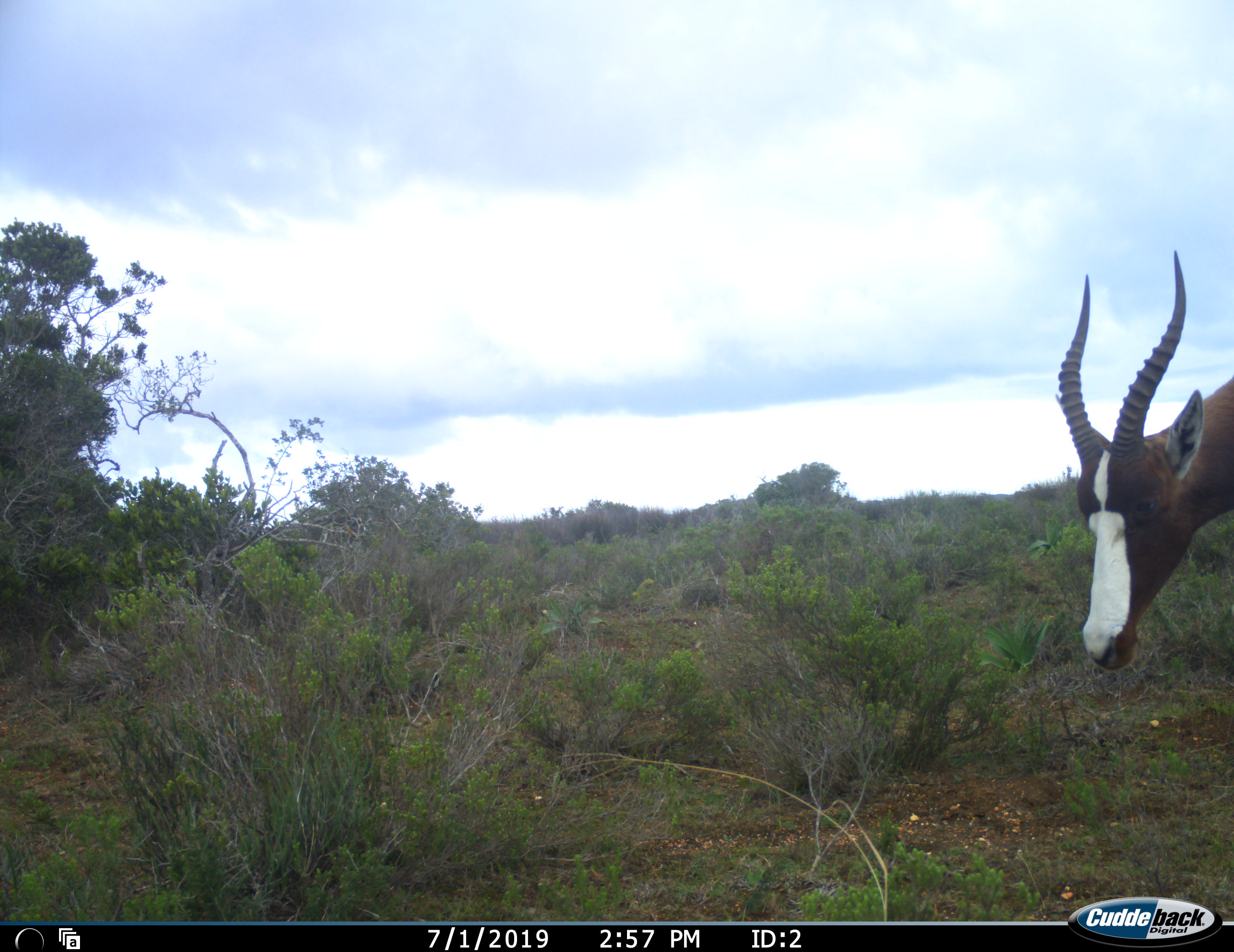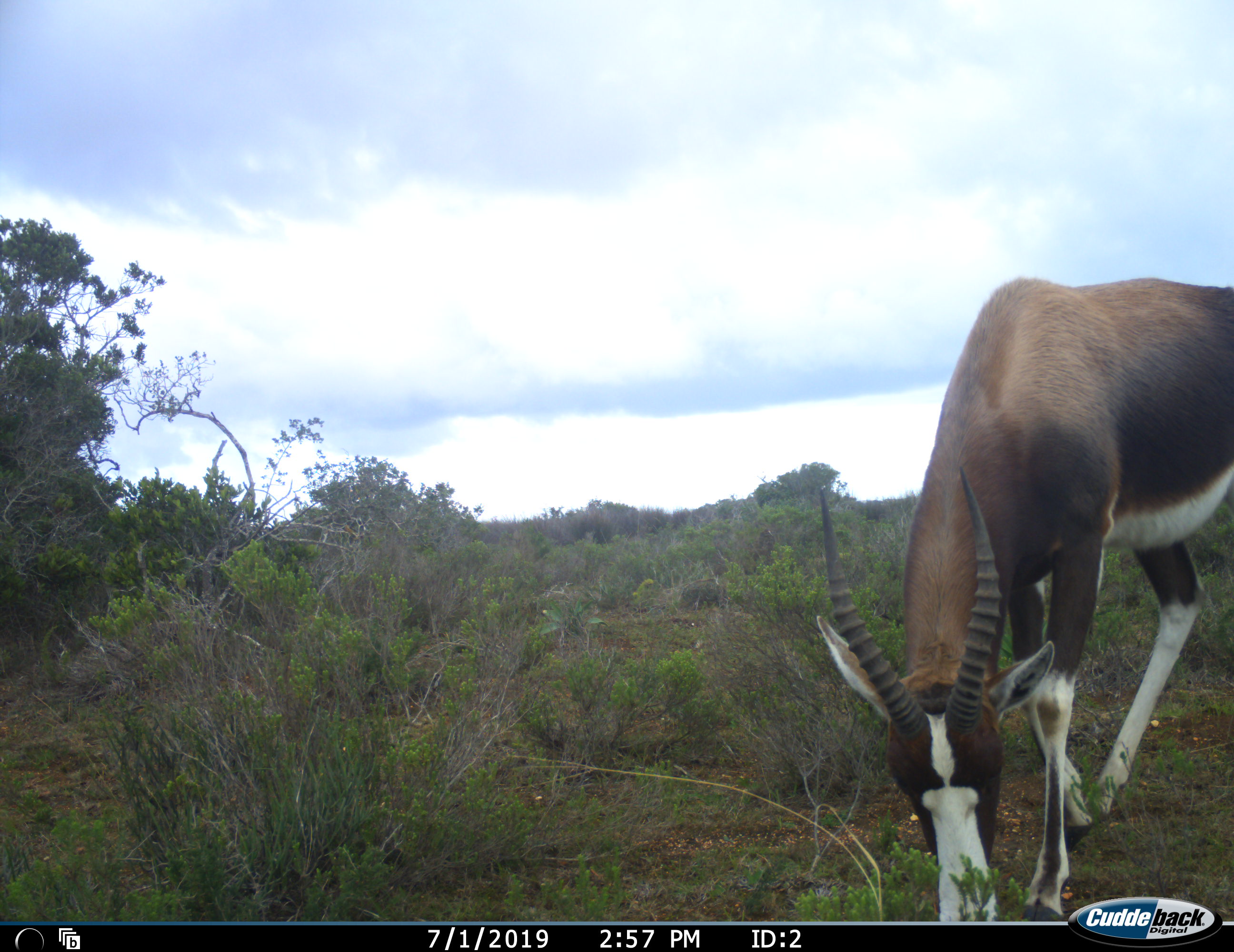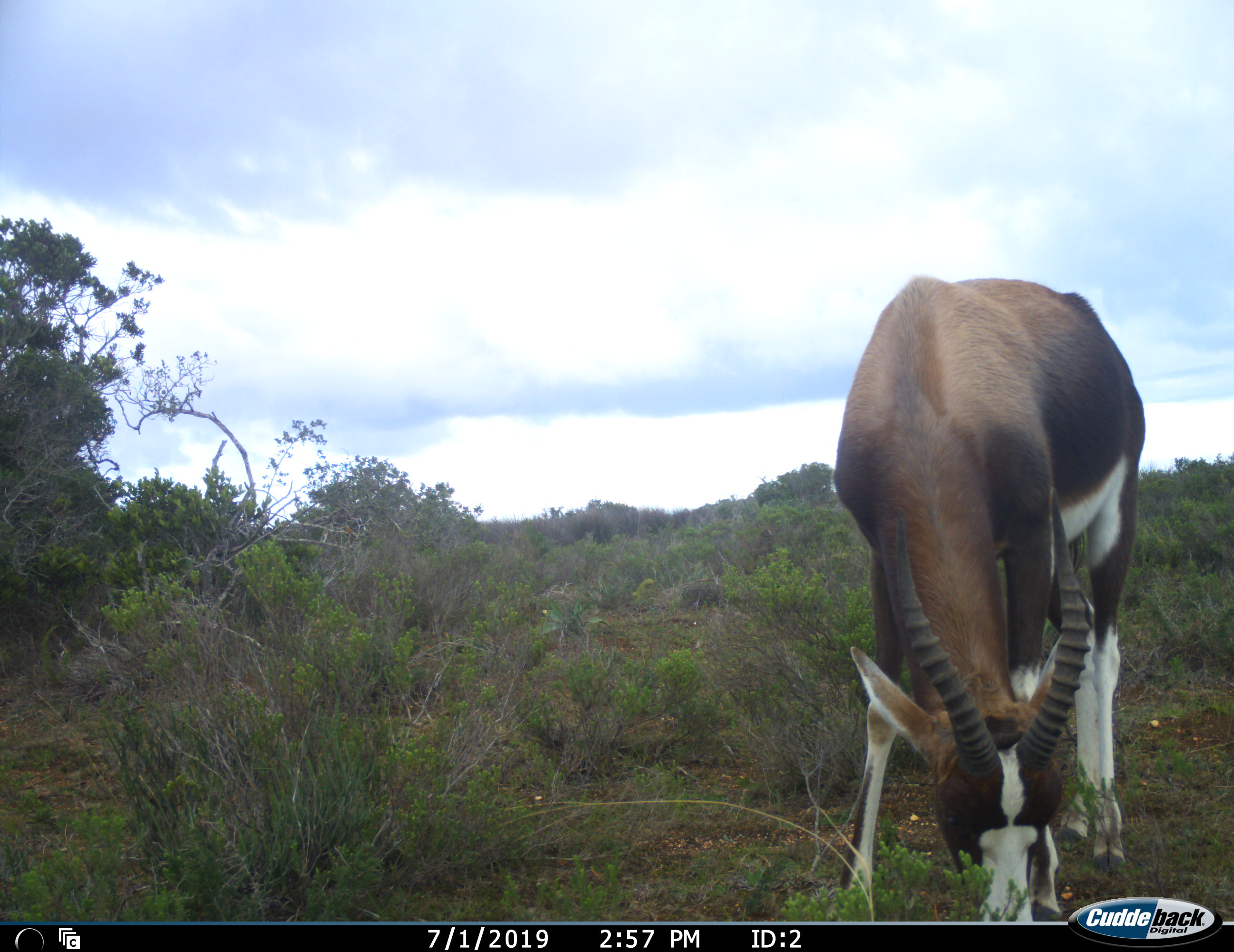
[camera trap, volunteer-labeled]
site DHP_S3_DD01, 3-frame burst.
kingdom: Animalia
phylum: Chordata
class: Mammalia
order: Artiodactyla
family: Bovidae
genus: Damaliscus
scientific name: Damaliscus pygargus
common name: bontebok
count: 1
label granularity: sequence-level